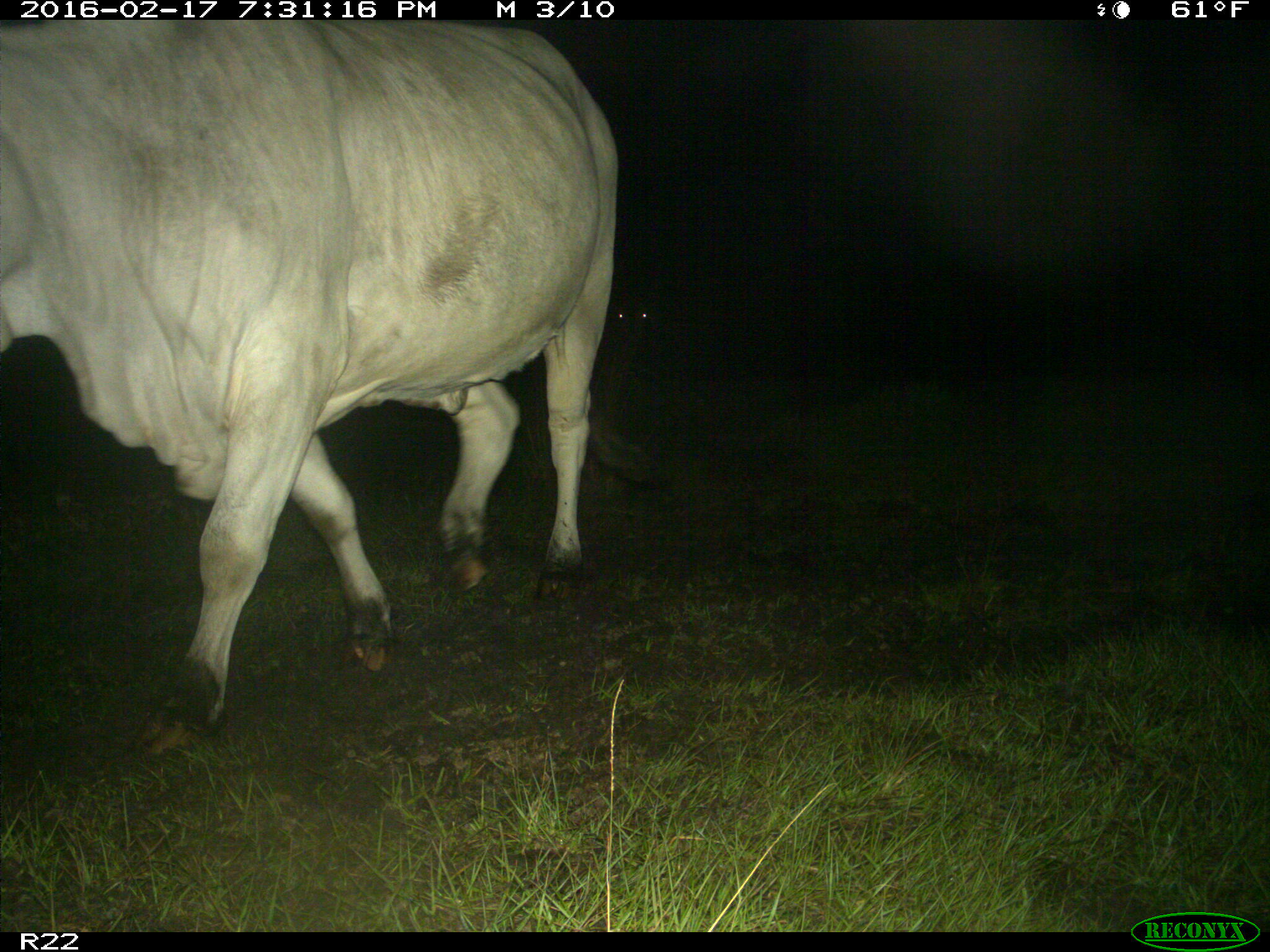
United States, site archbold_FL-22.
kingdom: Animalia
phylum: Chordata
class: Mammalia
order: Artiodactyla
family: Bovidae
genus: Bos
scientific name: Bos taurus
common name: domestic cow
Bos taurus (domestic cow).